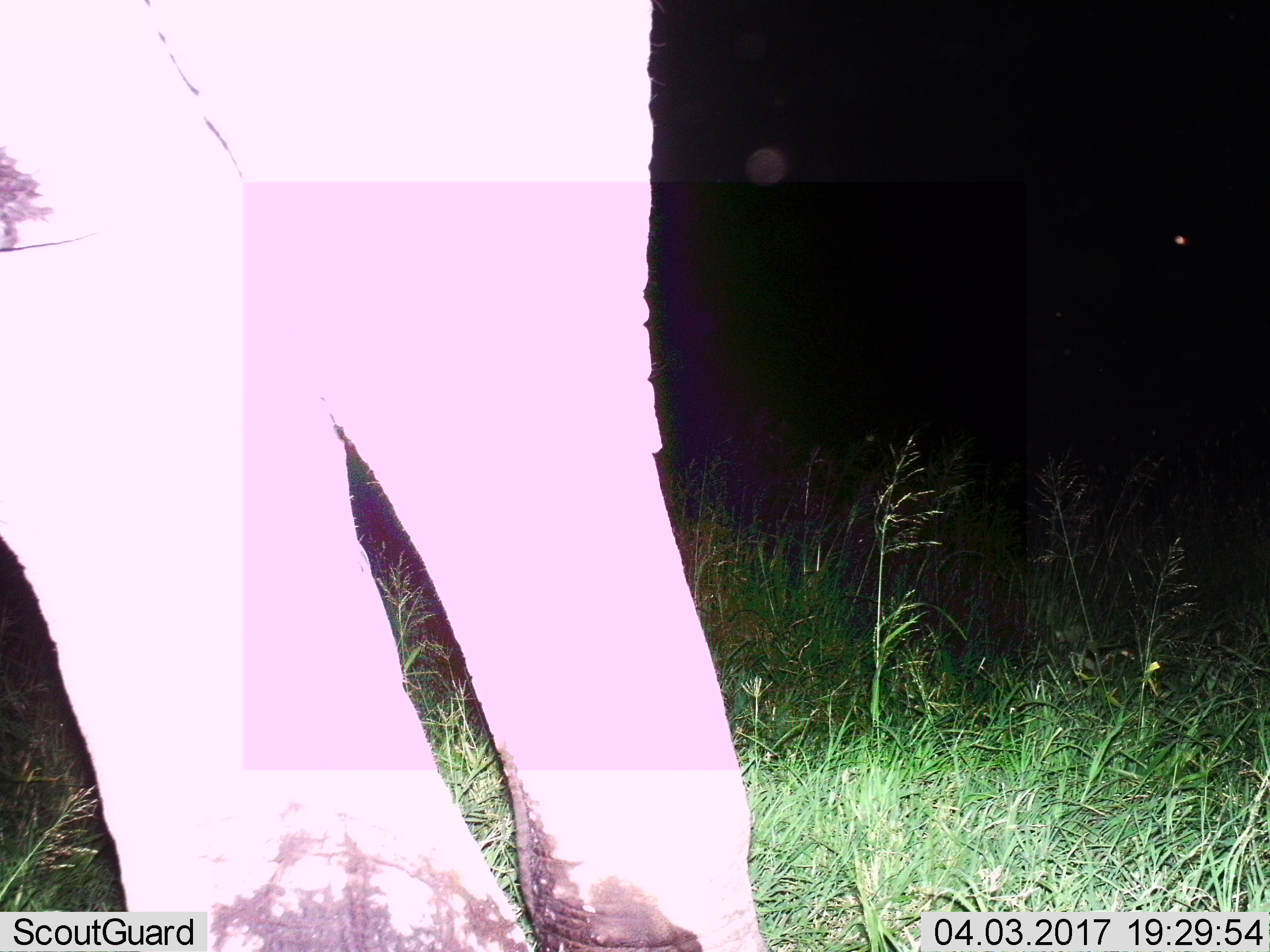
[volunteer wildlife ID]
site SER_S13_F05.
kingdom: Animalia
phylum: Chordata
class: Mammalia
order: Proboscidea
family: Elephantidae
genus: Loxodonta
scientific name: Loxodonta africana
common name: african bush elephant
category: elephant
Elephant (african bush elephant) (Loxodonta africana), count 1. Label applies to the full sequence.